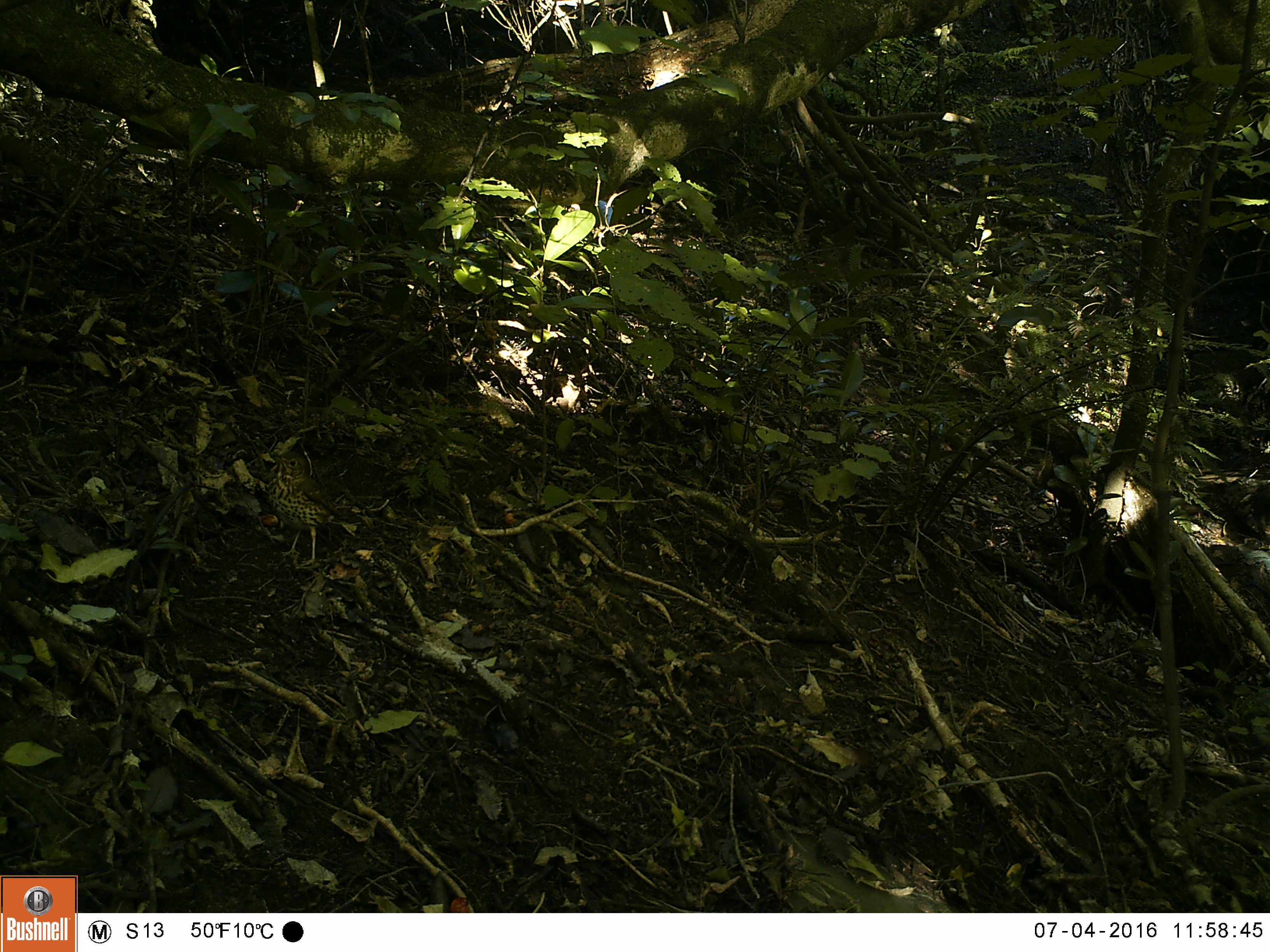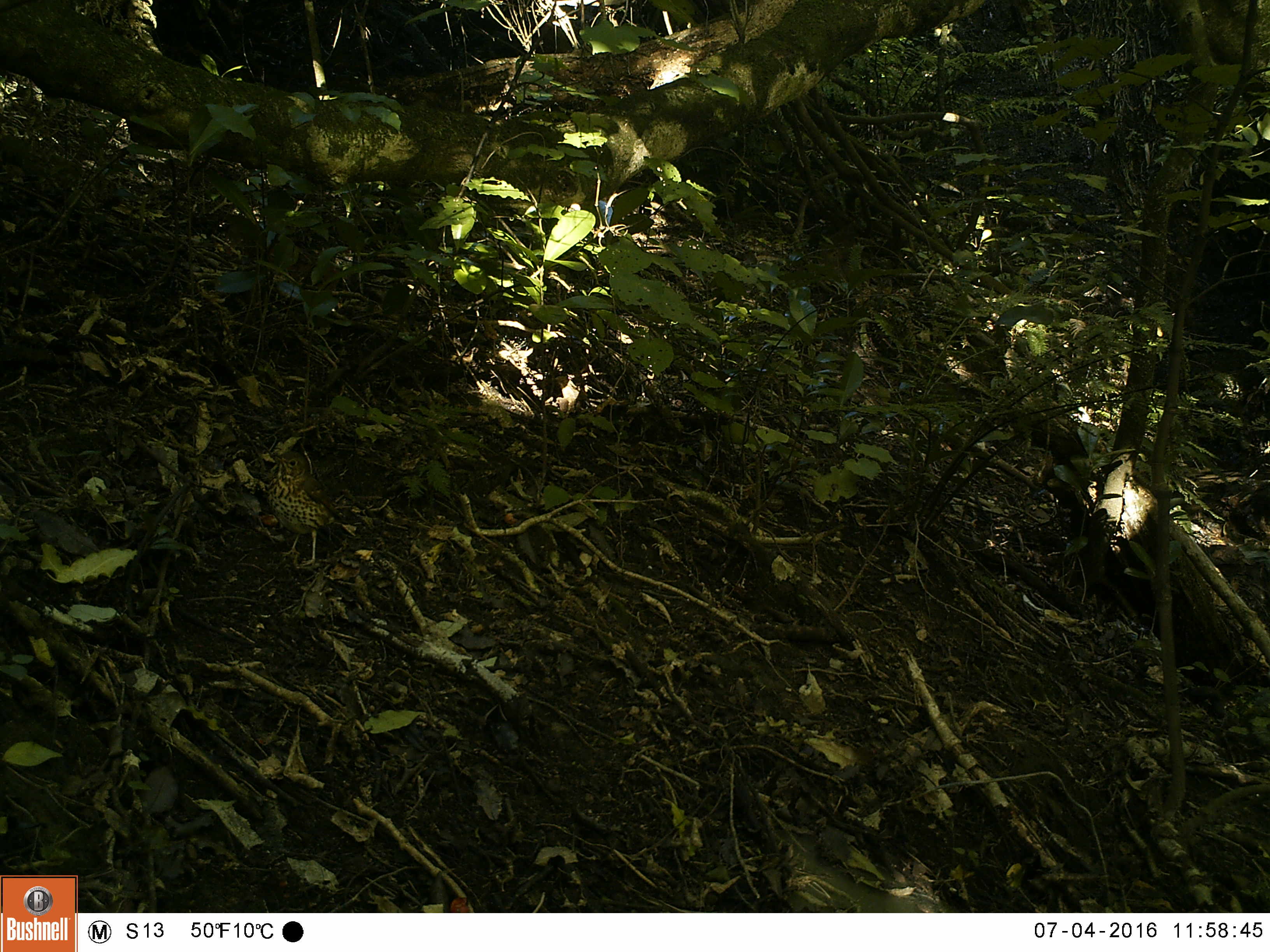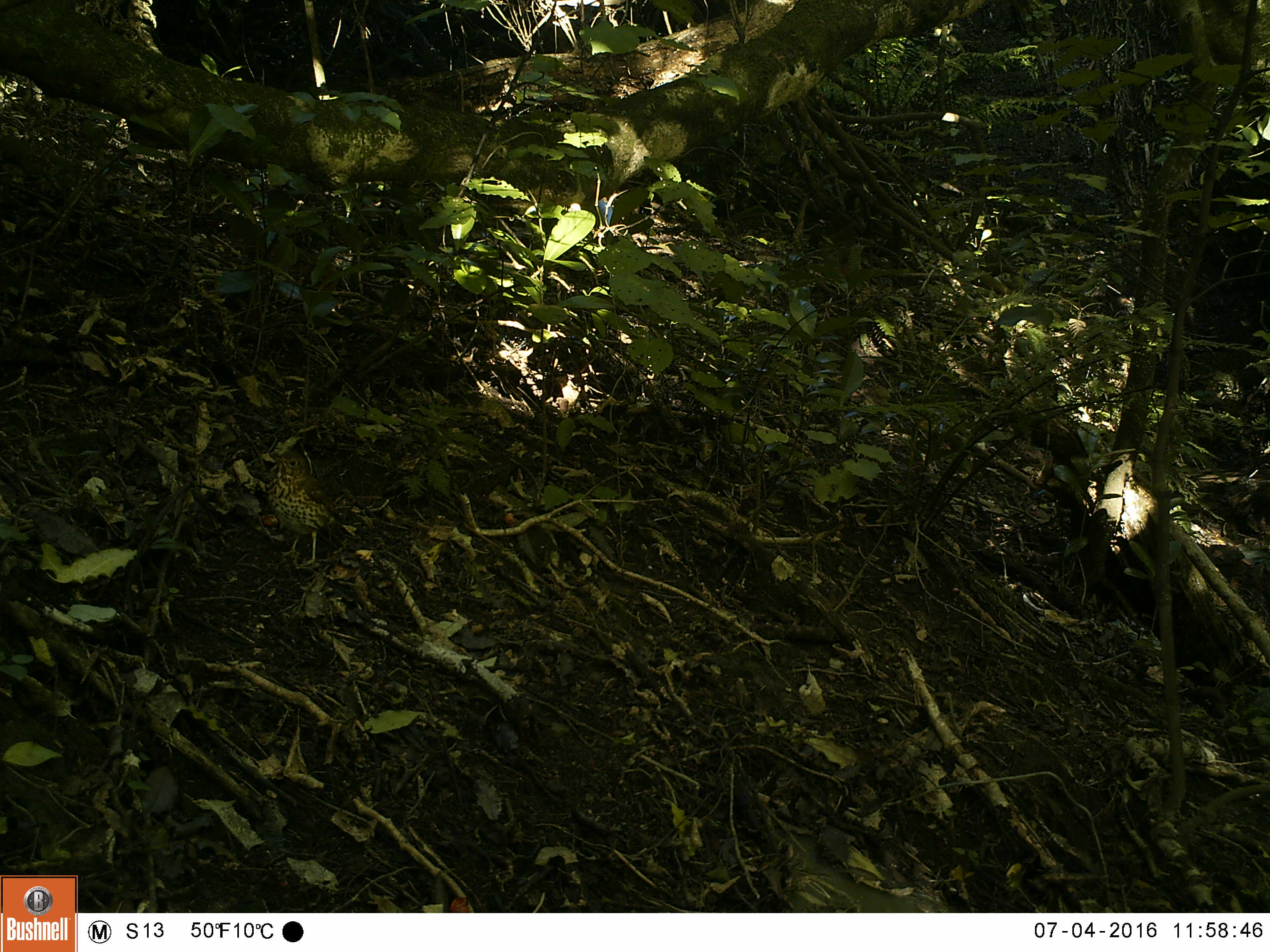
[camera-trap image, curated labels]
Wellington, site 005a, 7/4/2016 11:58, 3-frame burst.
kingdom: Animalia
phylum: Chordata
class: Aves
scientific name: Aves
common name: bird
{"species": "bird (Aves)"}